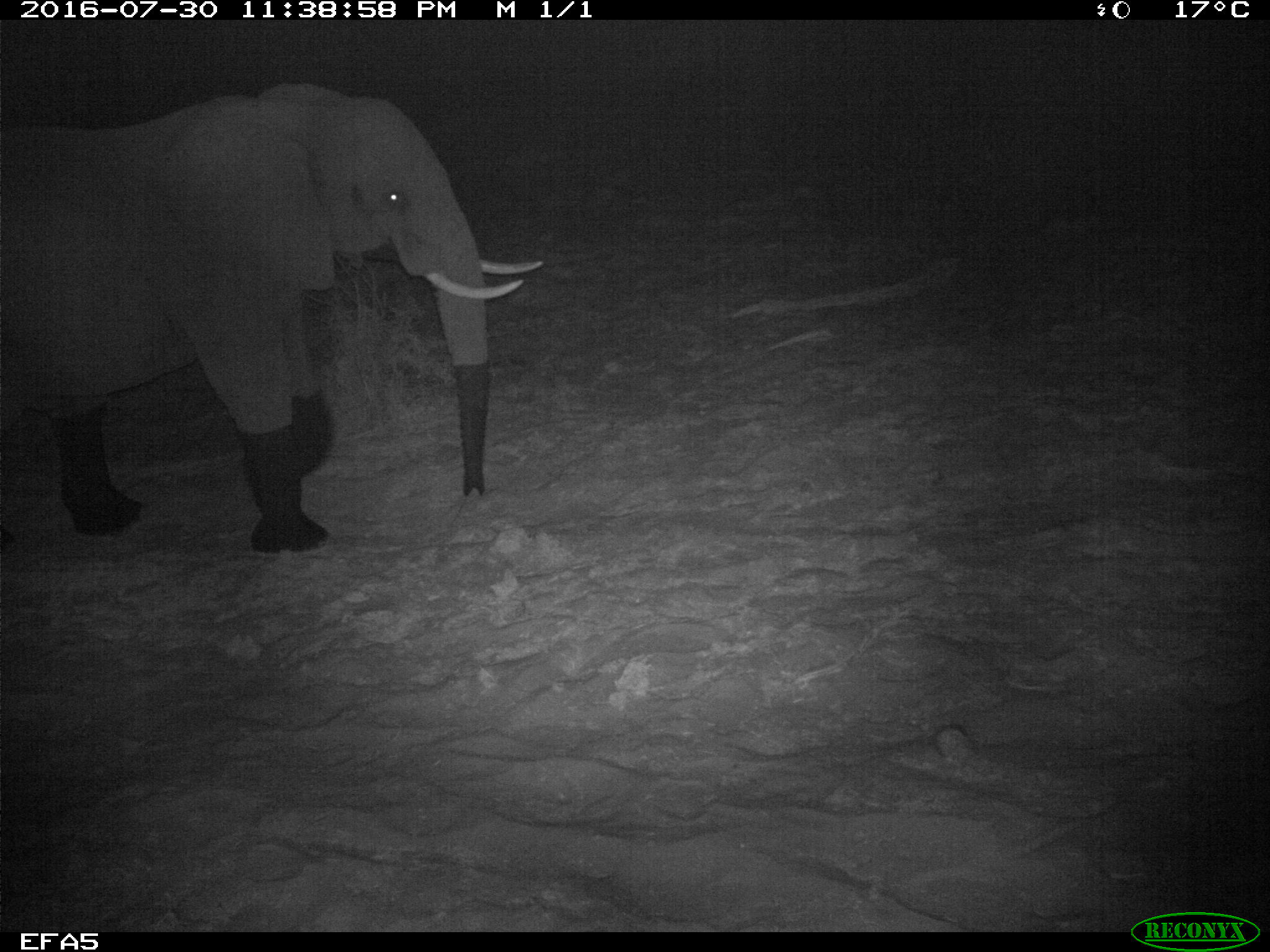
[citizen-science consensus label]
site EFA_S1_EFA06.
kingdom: Animalia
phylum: Chordata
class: Mammalia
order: Proboscidea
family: Elephantidae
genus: Loxodonta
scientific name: Loxodonta africana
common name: african bush elephant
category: elephant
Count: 1.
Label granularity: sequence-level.